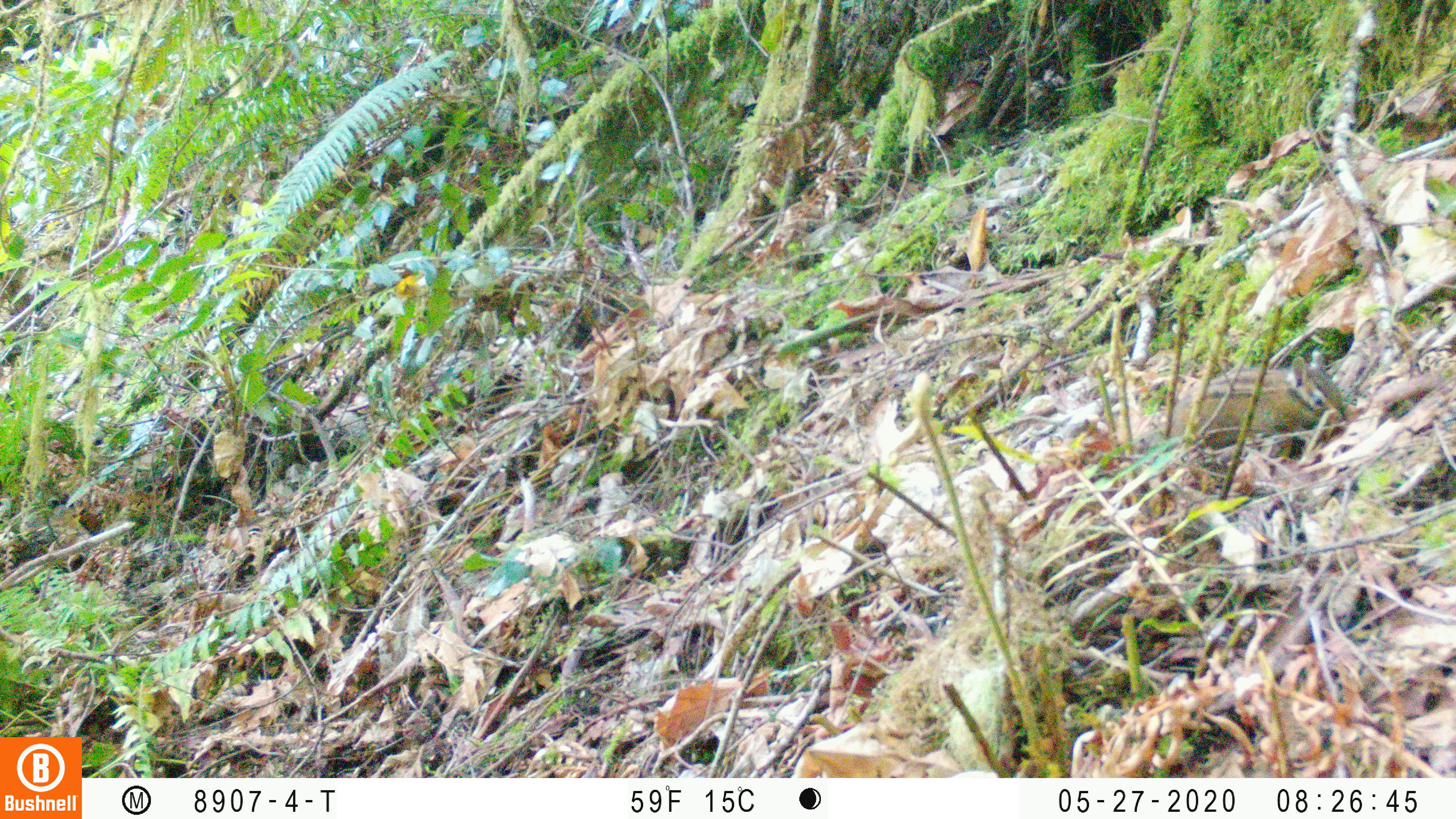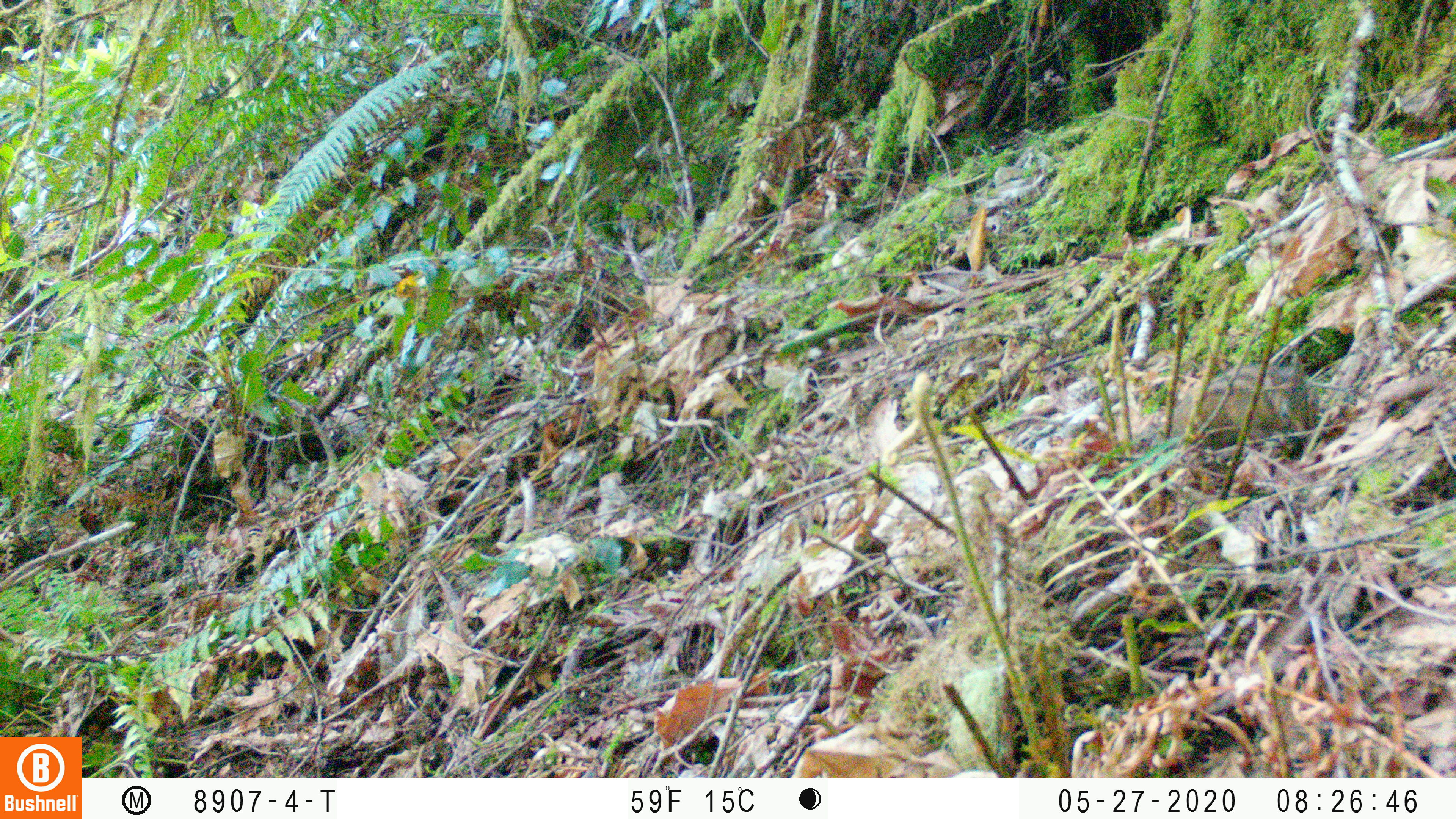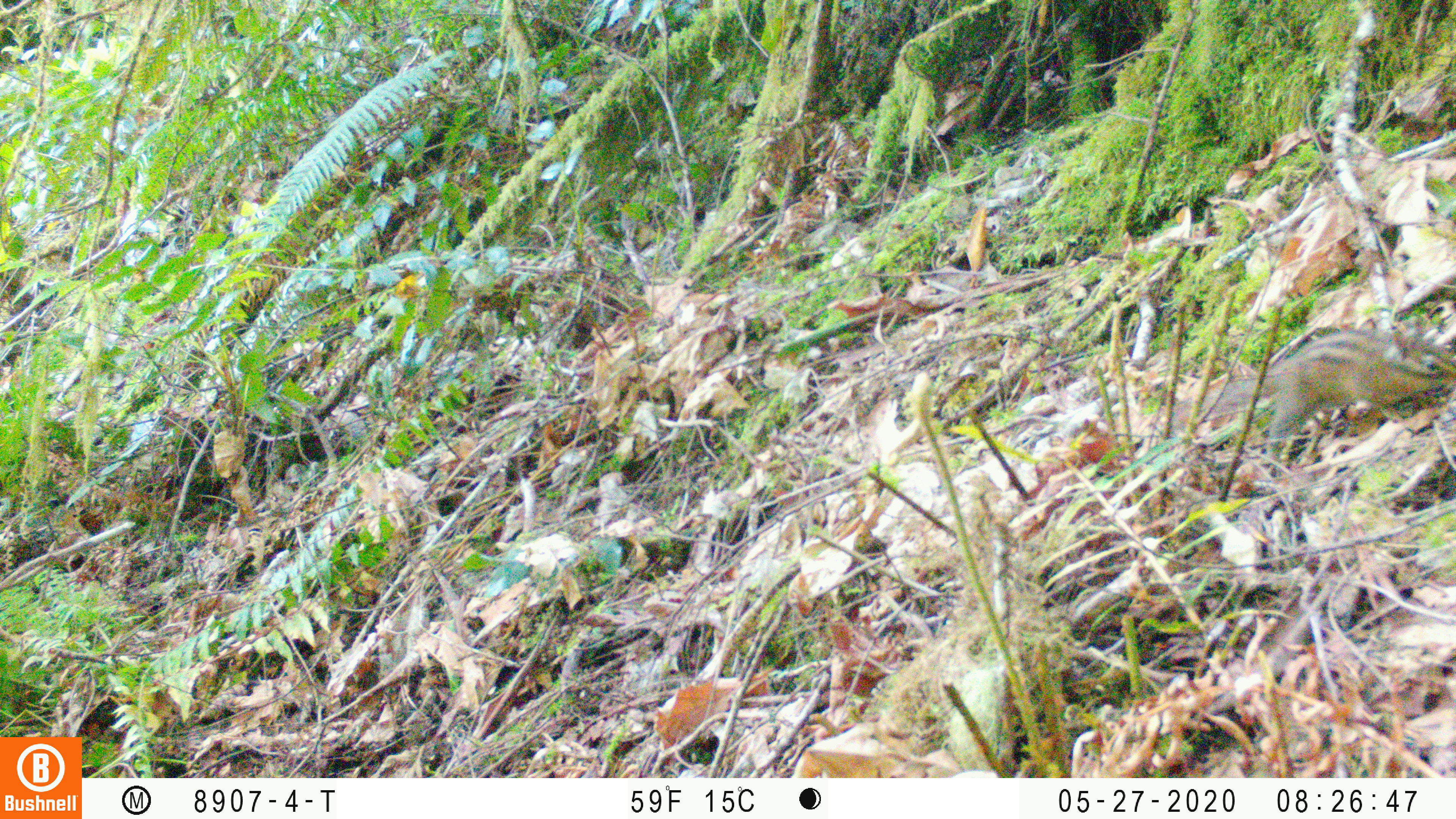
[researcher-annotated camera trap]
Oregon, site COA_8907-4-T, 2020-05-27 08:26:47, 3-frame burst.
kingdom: Animalia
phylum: Chordata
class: Mammalia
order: Rodentia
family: Sciuridae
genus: Neotamias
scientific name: Neotamias townsendii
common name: townsend's chipmunk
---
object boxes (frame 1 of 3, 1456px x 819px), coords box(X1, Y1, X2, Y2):
townsend's chipmunk: box(1157, 343, 1356, 455)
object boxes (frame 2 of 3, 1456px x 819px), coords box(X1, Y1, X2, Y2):
townsend's chipmunk: box(1155, 342, 1335, 456)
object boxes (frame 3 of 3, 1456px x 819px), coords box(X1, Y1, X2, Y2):
townsend's chipmunk: box(1180, 313, 1453, 457)